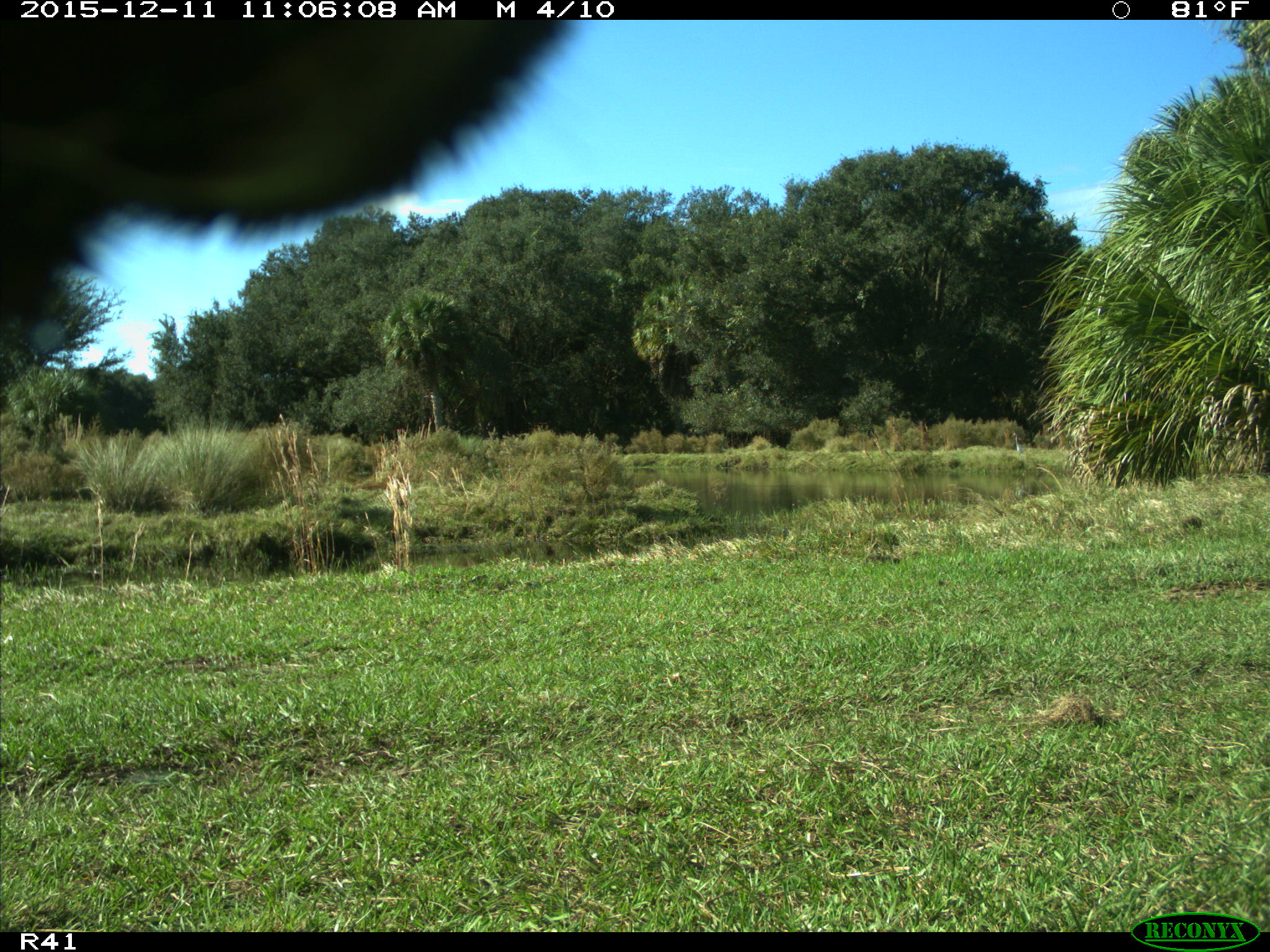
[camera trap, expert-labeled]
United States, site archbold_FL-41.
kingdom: Animalia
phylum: Chordata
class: Mammalia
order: Artiodactyla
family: Bovidae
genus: Bos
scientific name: Bos taurus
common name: domestic cow